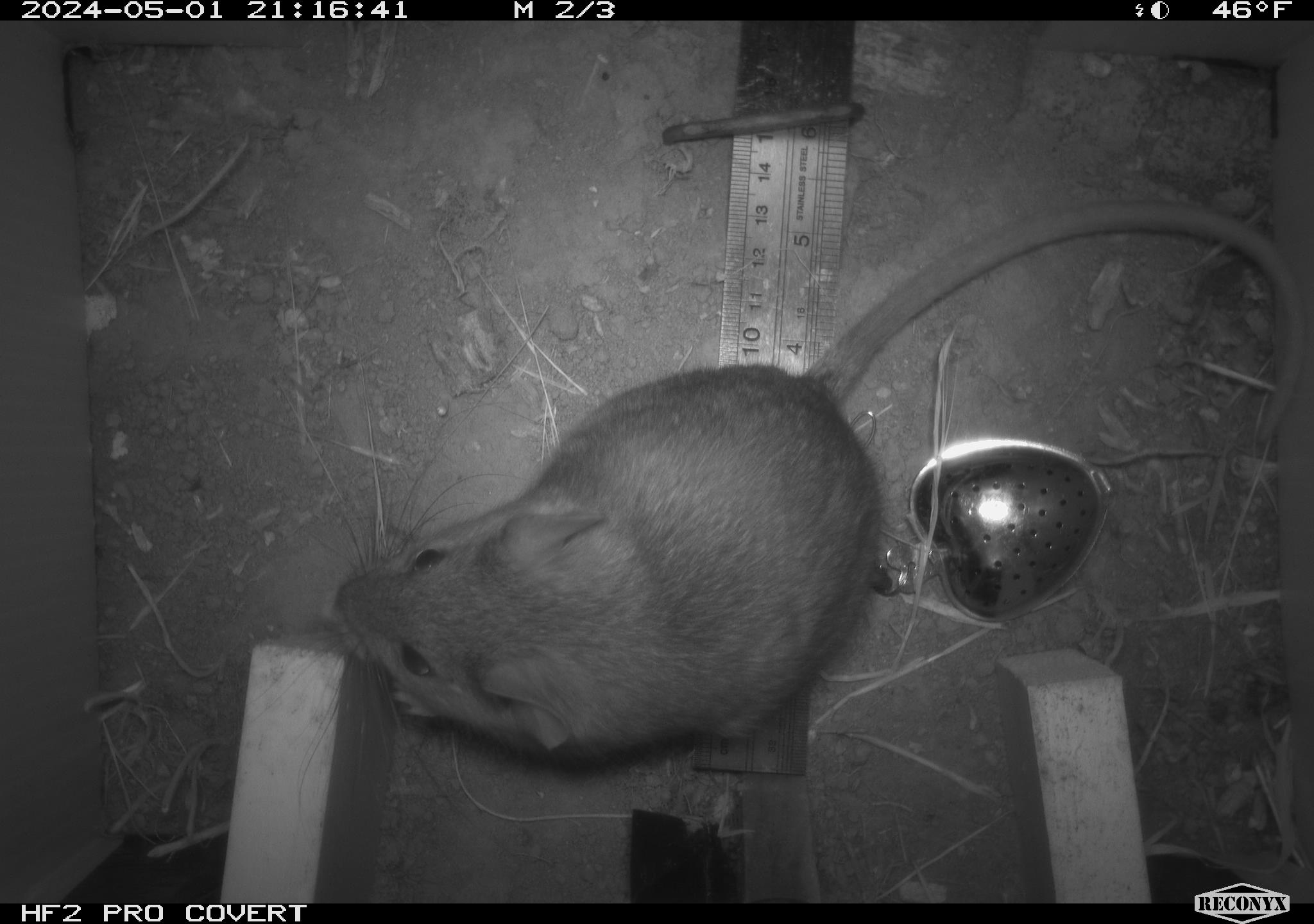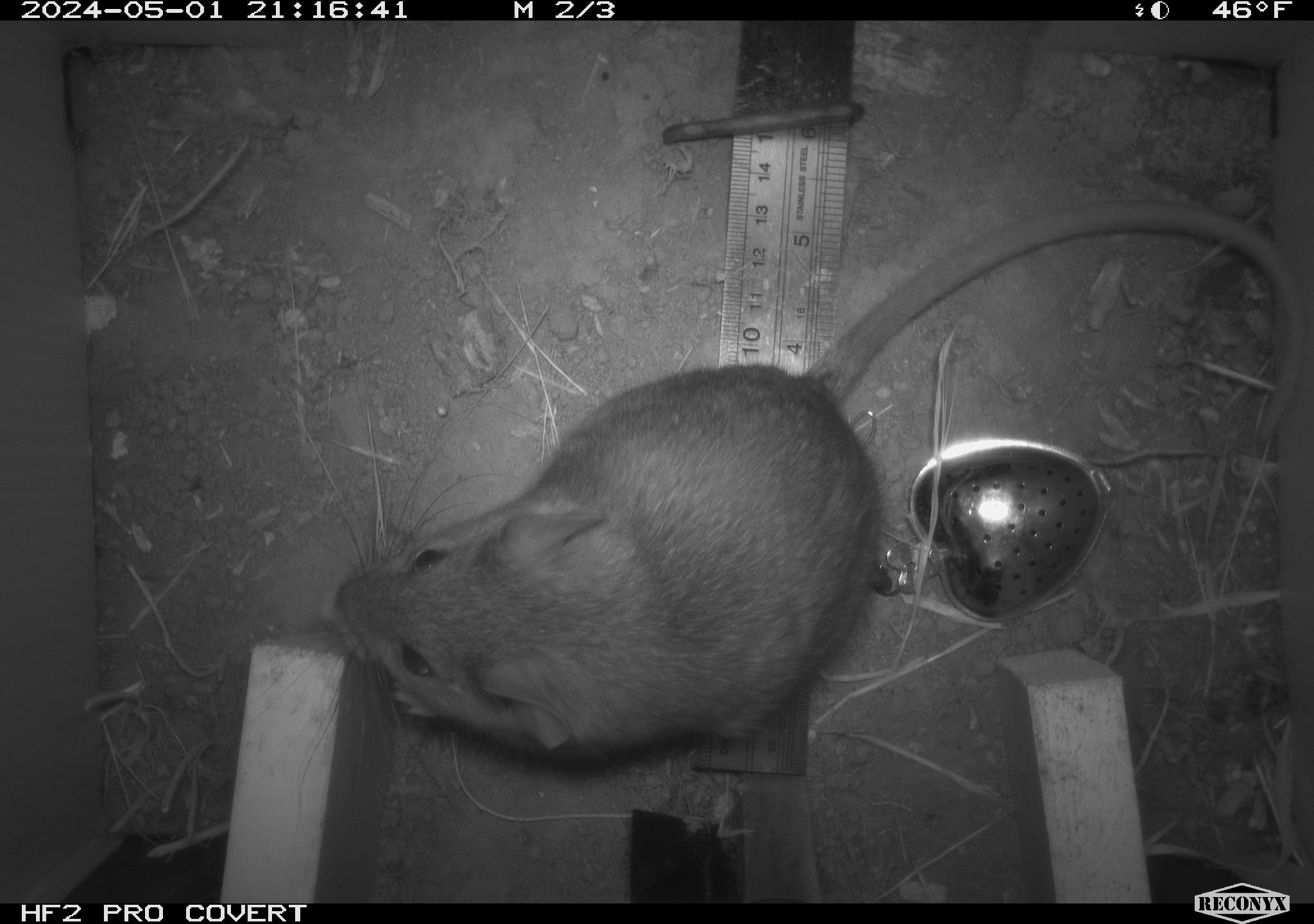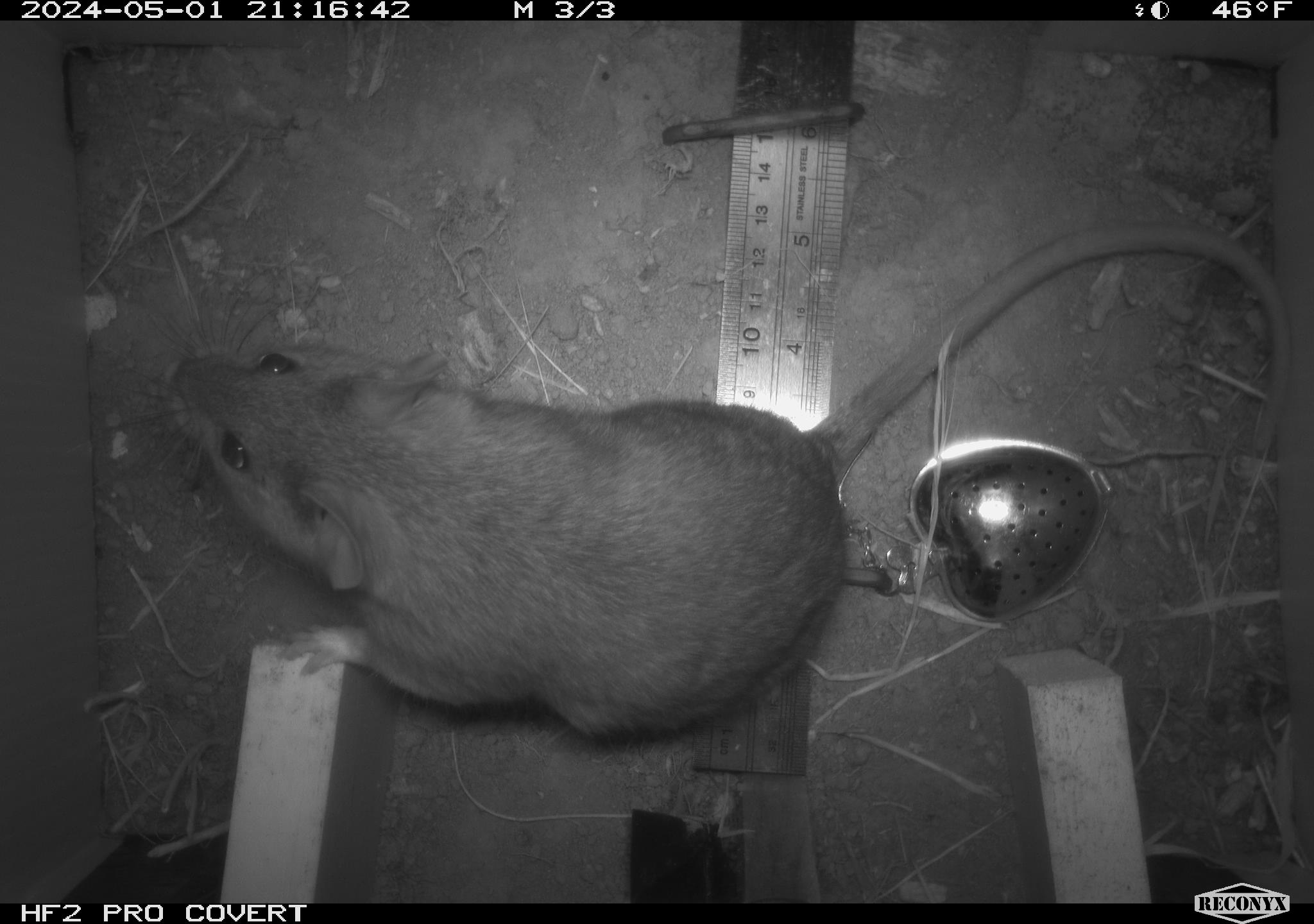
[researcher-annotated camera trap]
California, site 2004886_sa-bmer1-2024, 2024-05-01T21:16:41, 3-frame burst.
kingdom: Animalia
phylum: Chordata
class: Mammalia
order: Rodentia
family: Muridae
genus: Rattus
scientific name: Rattus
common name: rat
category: rattus species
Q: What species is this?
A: Rattus species (rat) (Rattus).